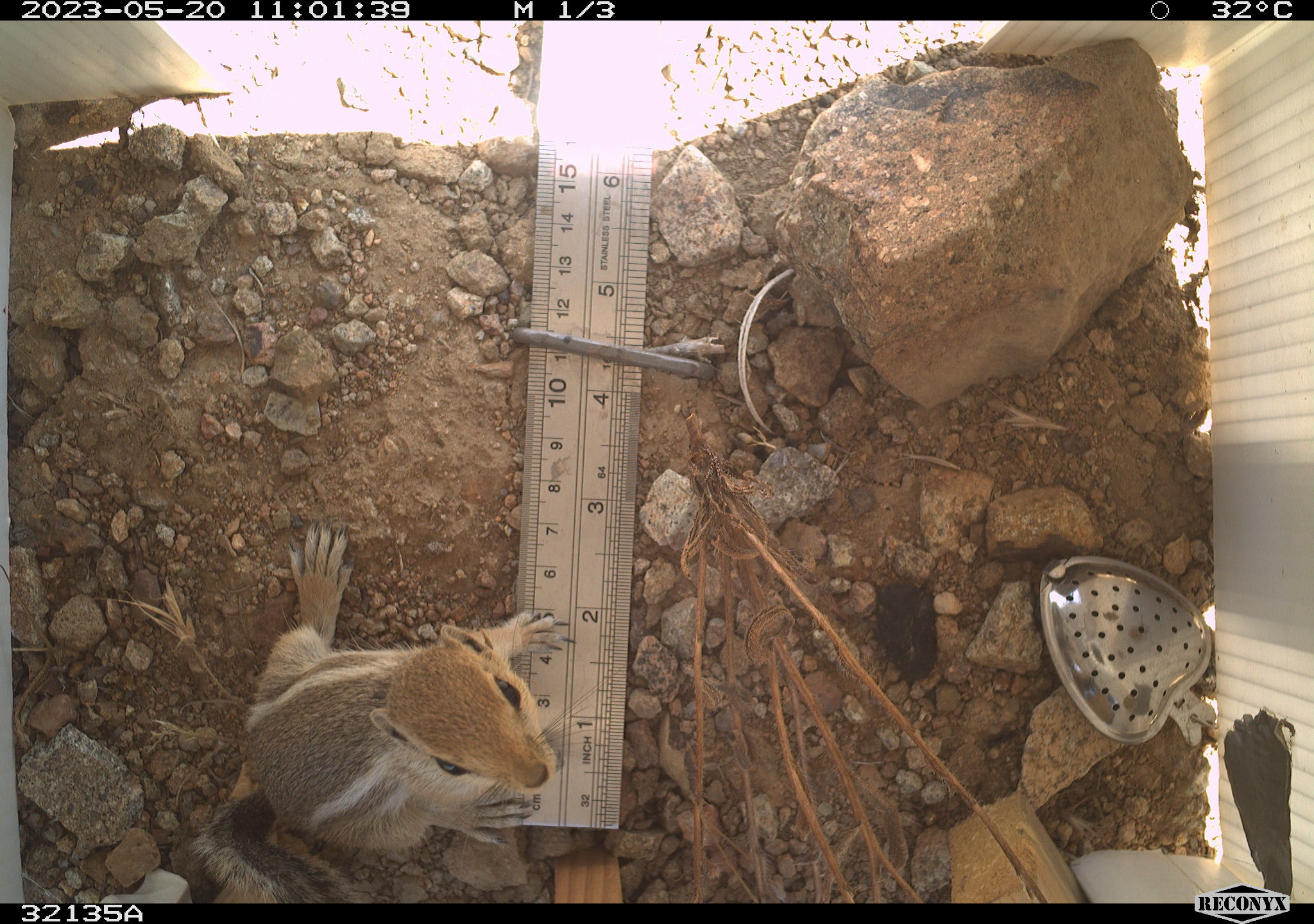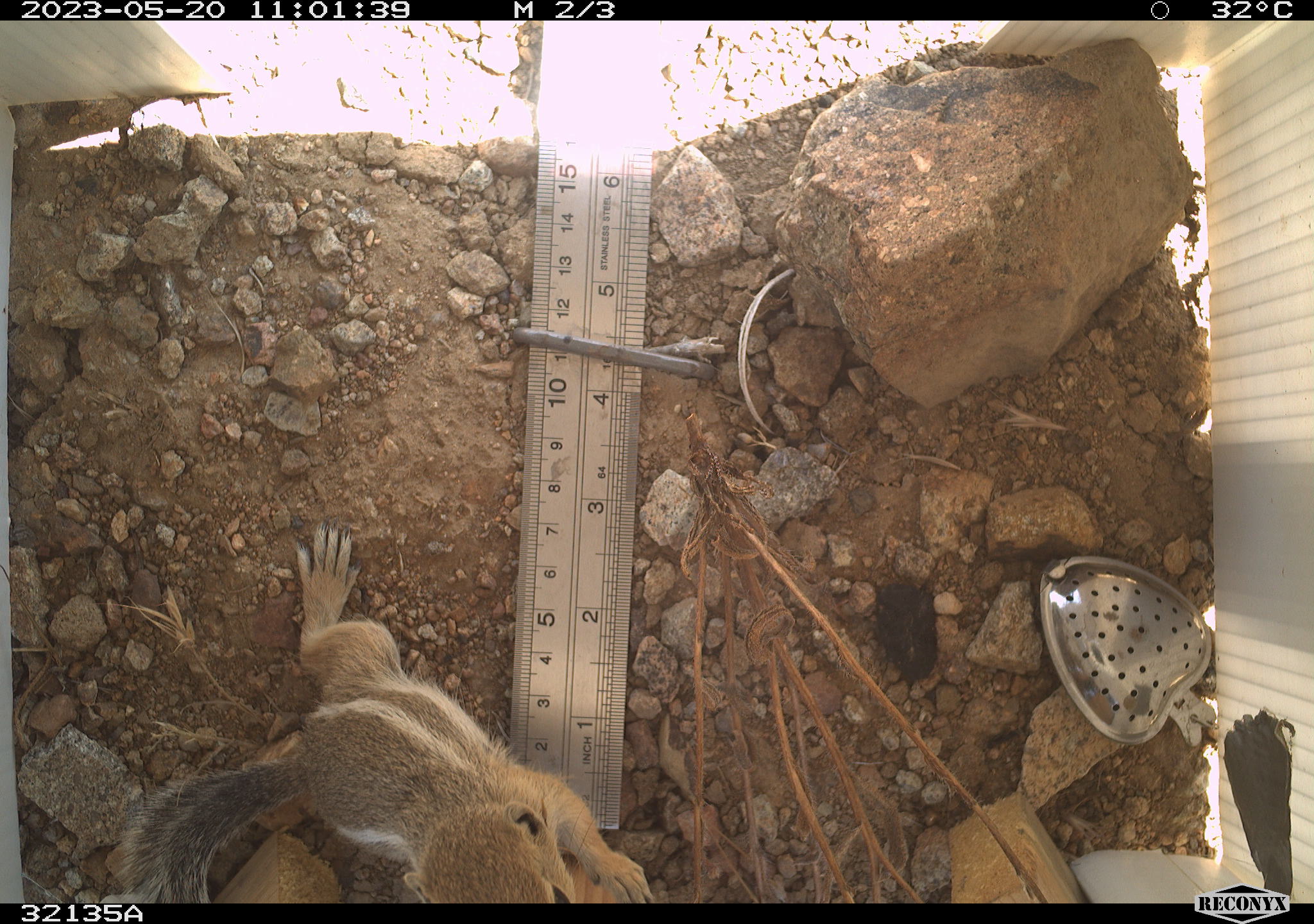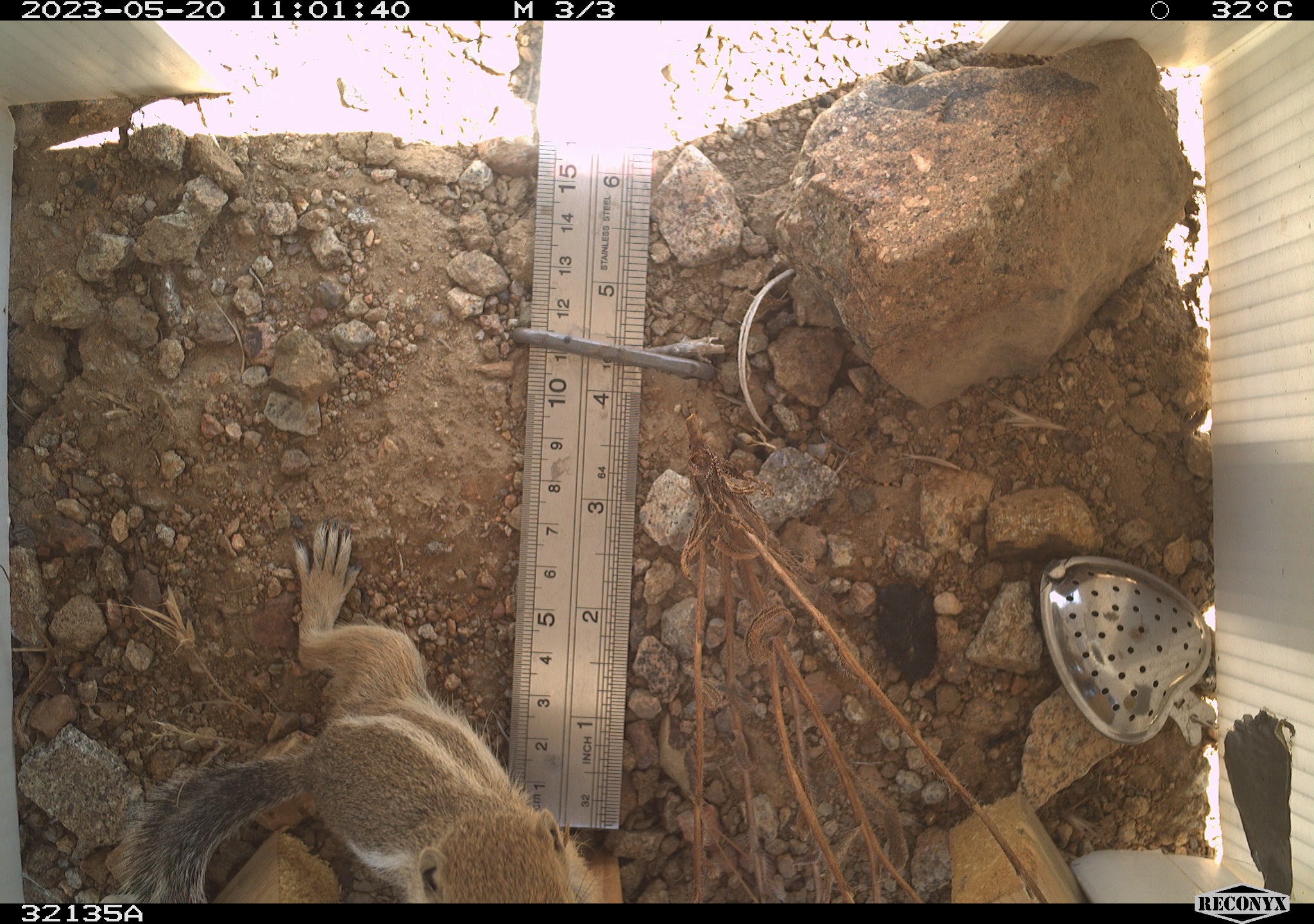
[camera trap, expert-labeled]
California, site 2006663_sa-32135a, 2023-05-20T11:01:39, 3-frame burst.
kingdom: Animalia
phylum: Chordata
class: Mammalia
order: Rodentia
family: Sciuridae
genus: Ammospermophilus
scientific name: Ammospermophilus leucurus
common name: white-tailed antelope squirrel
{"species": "white-tailed antelope squirrel (Ammospermophilus leucurus)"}